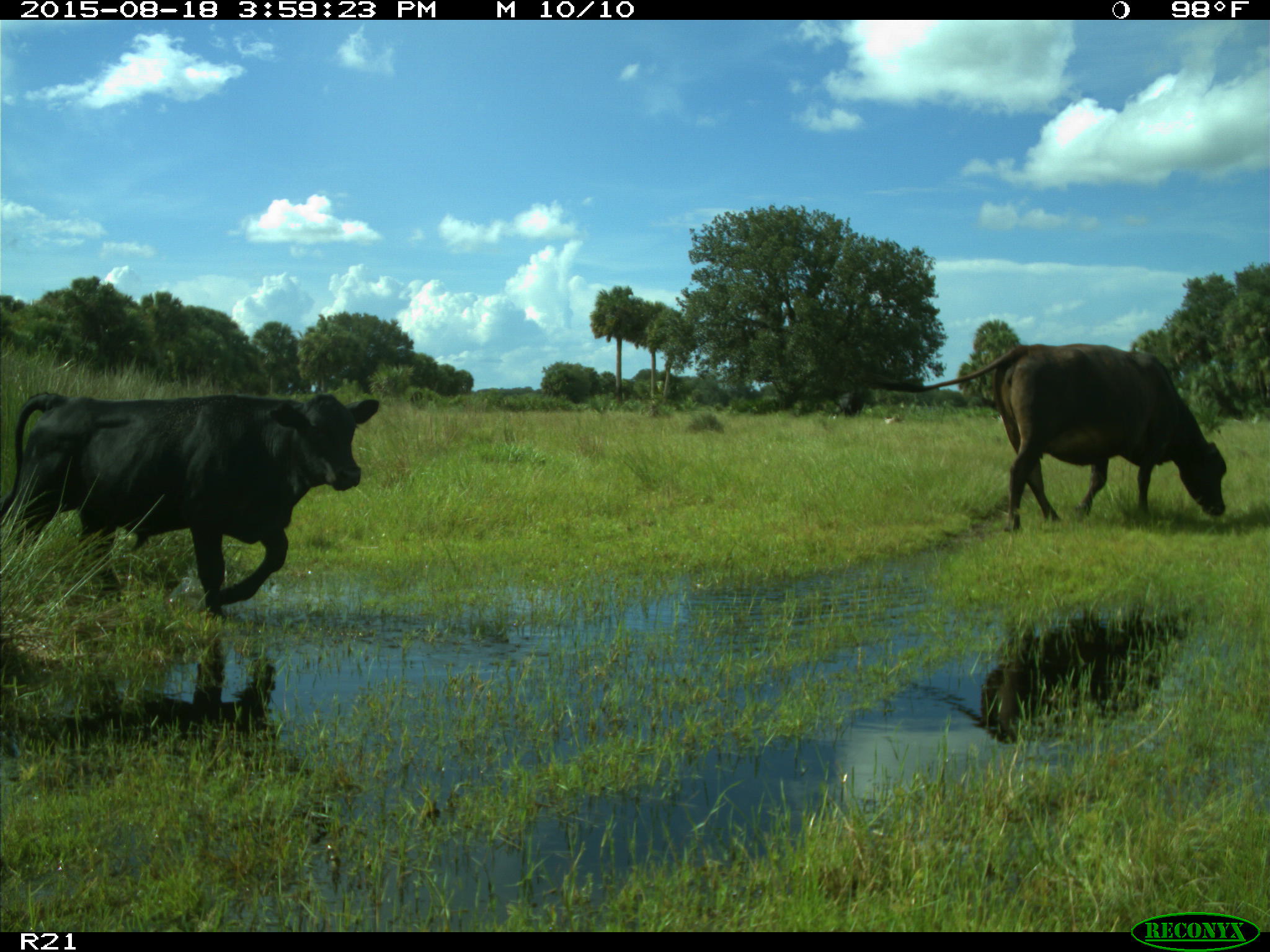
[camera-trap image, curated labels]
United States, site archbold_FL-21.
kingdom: Animalia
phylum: Chordata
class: Mammalia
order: Artiodactyla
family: Bovidae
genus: Bos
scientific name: Bos taurus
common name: domestic cow